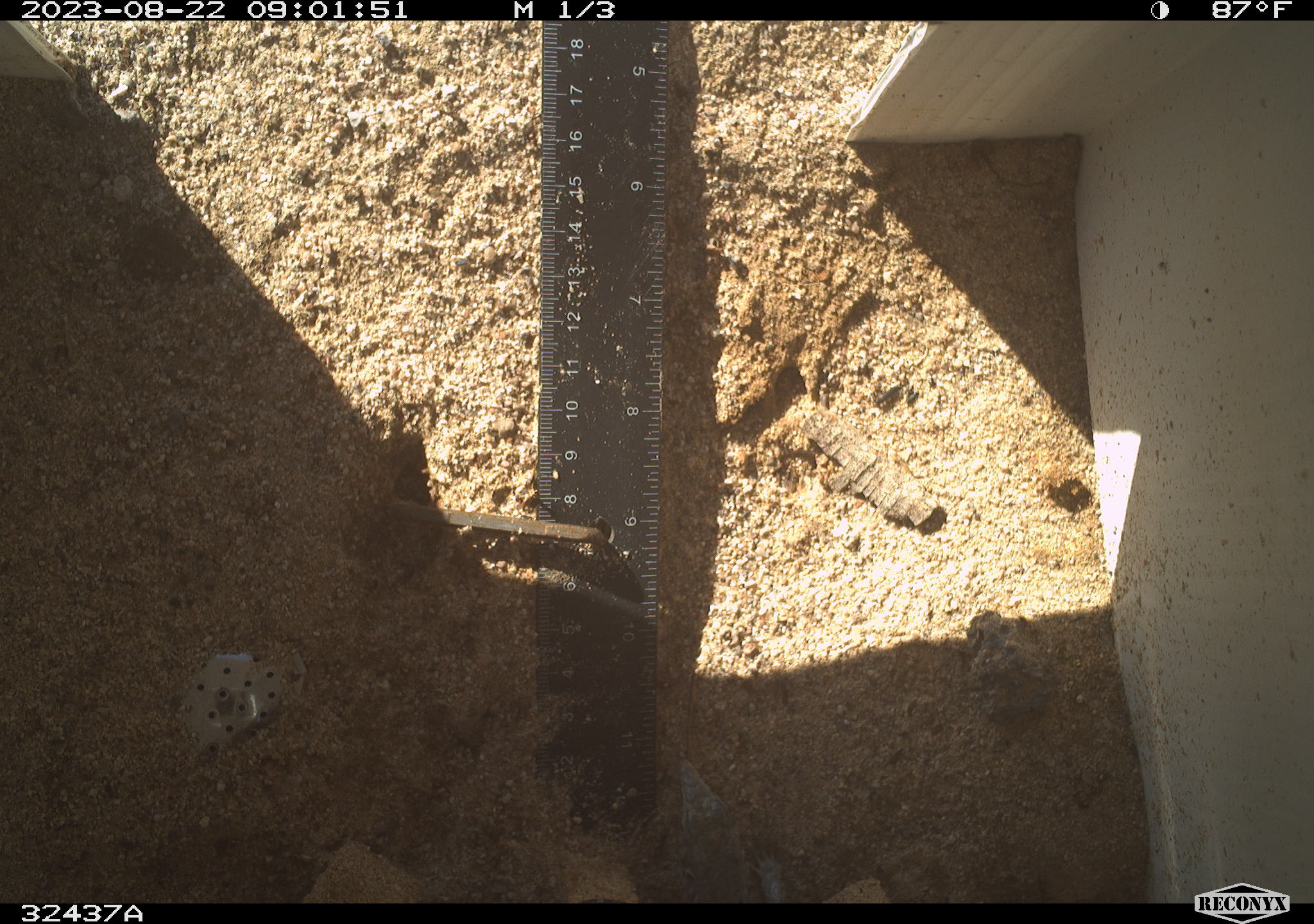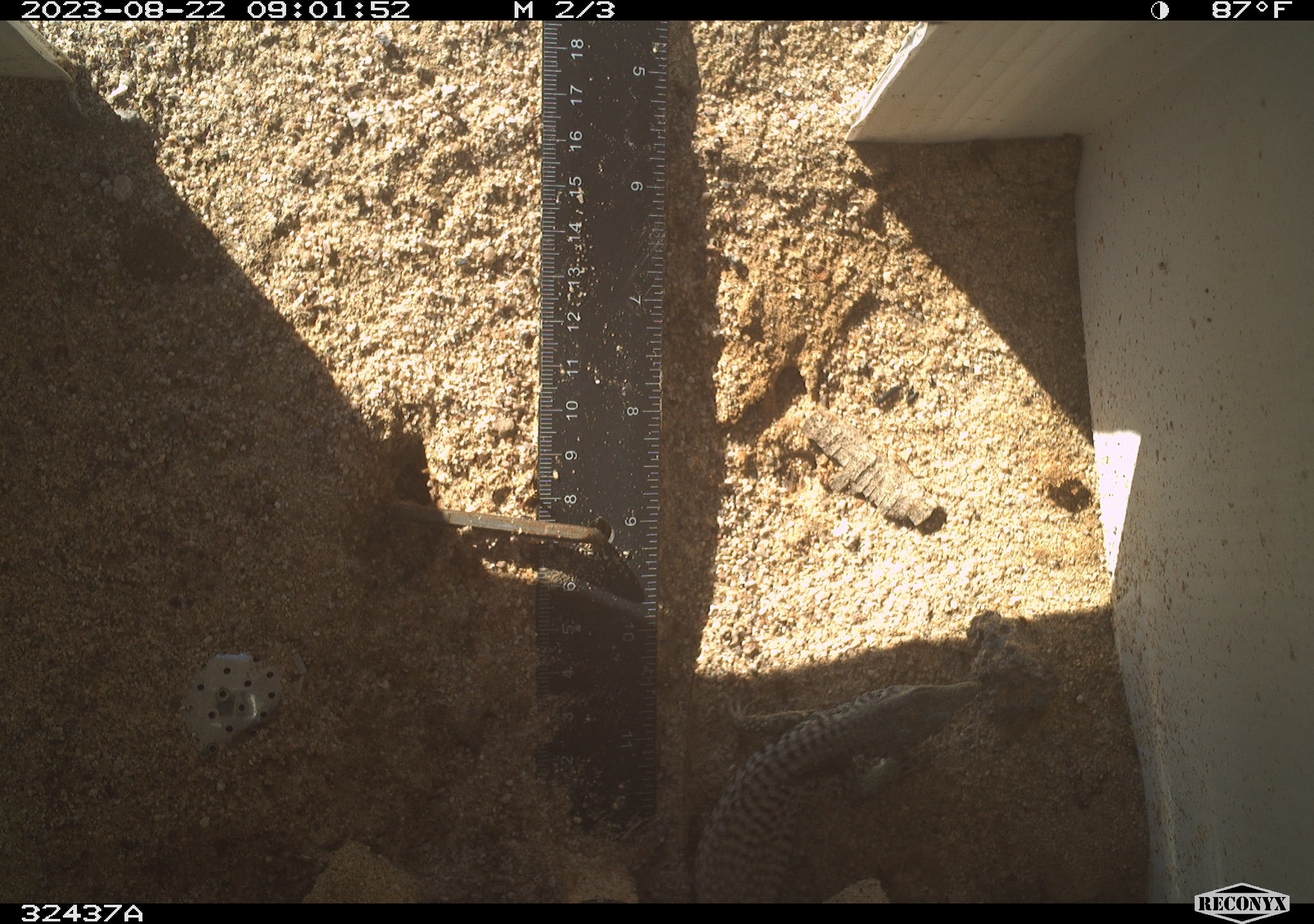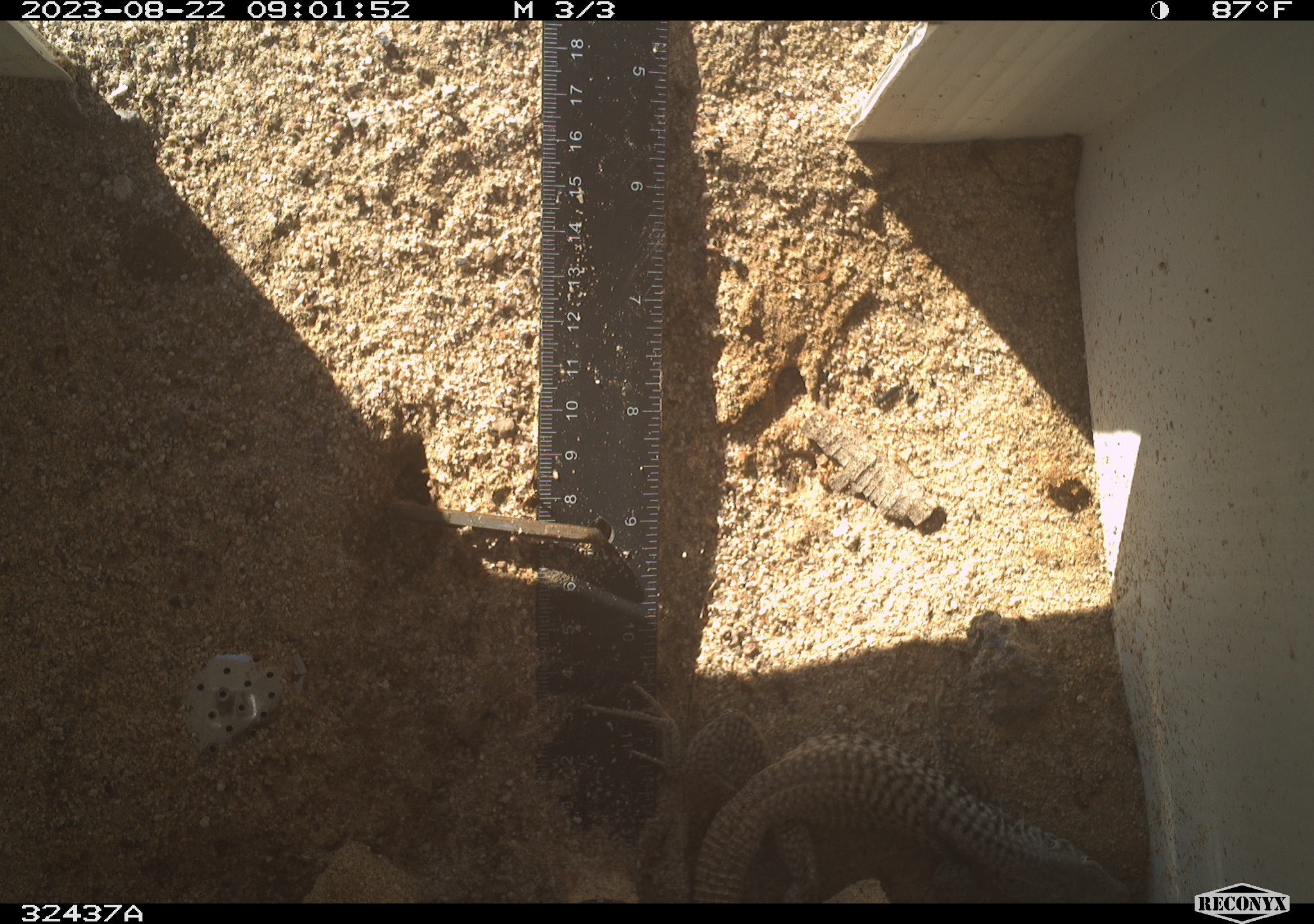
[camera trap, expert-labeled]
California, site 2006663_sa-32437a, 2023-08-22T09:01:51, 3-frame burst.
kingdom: Animalia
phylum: Chordata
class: Reptilia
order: Squamata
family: Teiidae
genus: Aspidoscelis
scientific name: Aspidoscelis tigris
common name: western whiptail